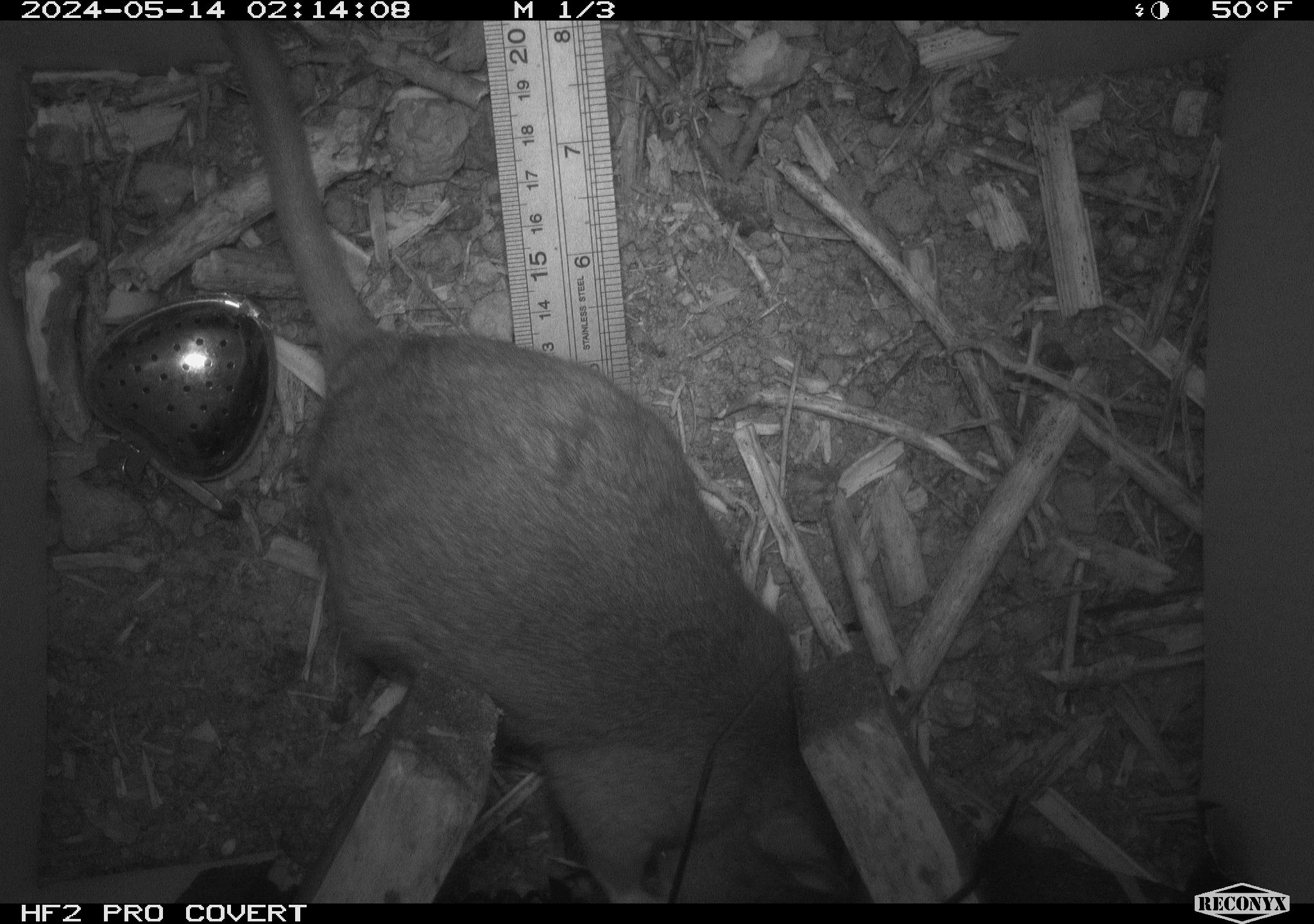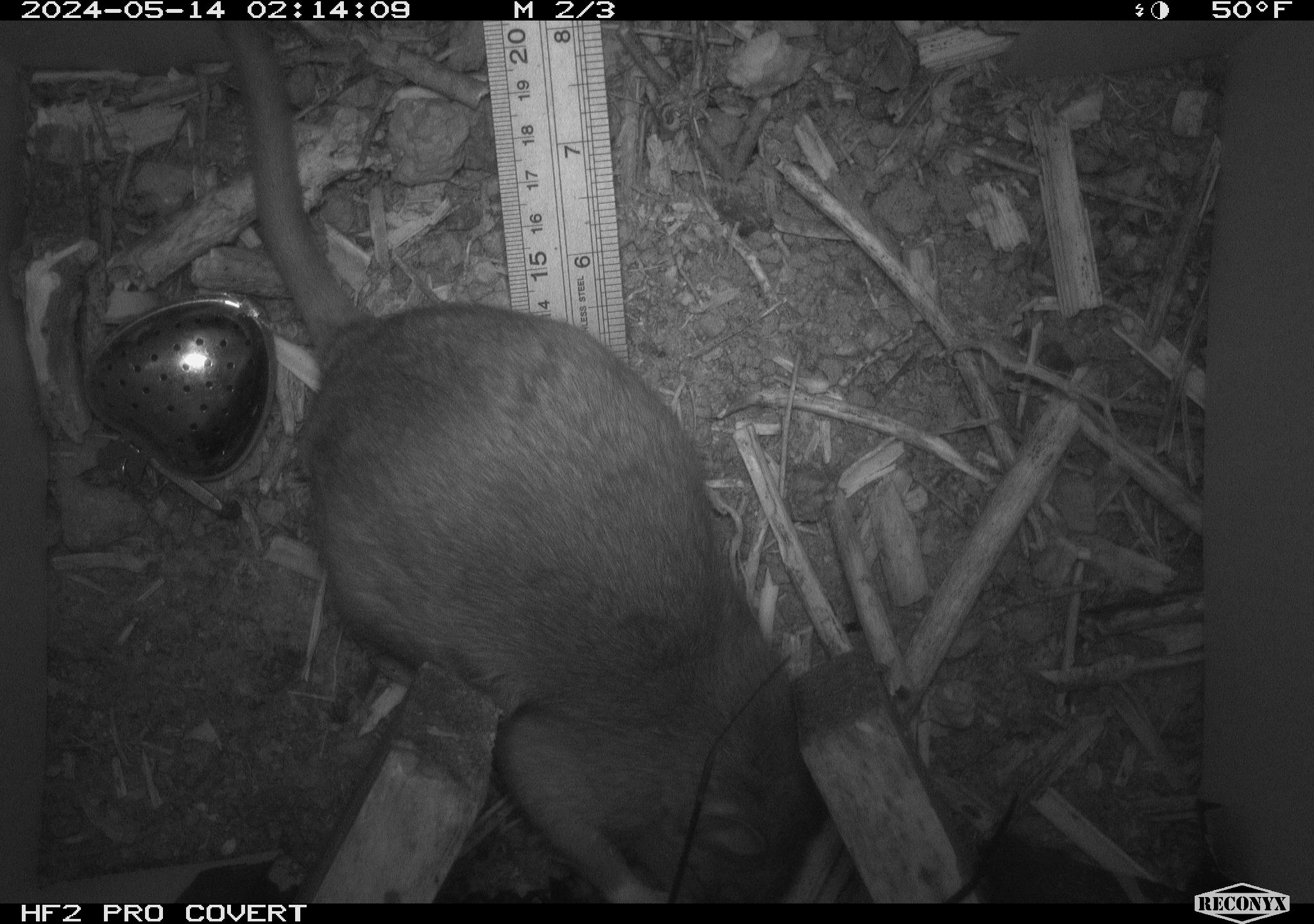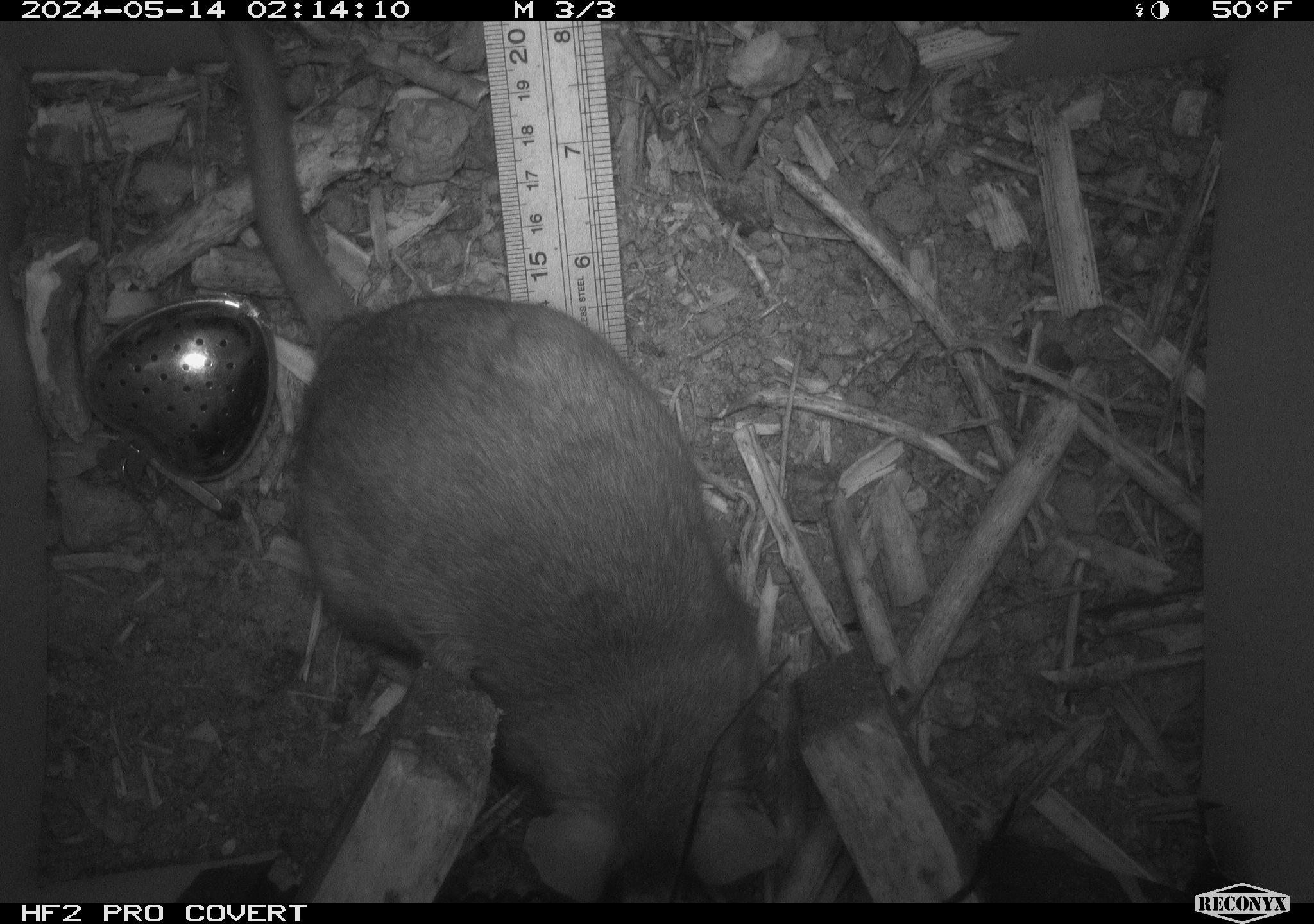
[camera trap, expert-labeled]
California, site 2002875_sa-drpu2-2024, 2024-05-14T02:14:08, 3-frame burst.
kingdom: Animalia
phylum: Chordata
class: Mammalia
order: Rodentia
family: Cricetidae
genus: Neotoma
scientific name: Neotoma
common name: pack rat or woodrat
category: neotoma species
Neotoma species (pack rat or woodrat) (Neotoma).